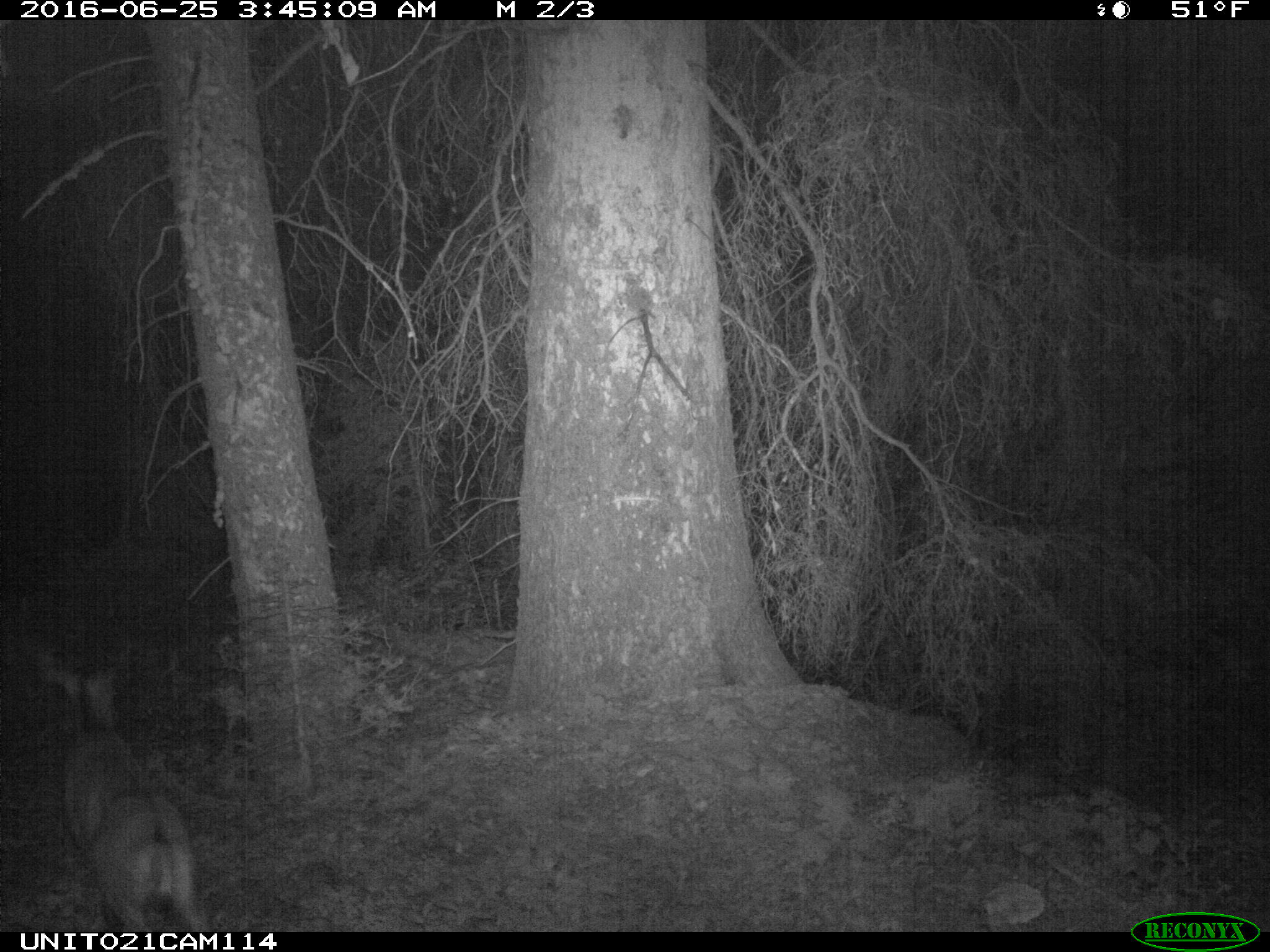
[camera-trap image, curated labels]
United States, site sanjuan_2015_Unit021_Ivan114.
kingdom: Animalia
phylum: Chordata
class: Mammalia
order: Artiodactyla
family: Cervidae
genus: Odocoileus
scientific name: Odocoileus hemionus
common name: mule deer